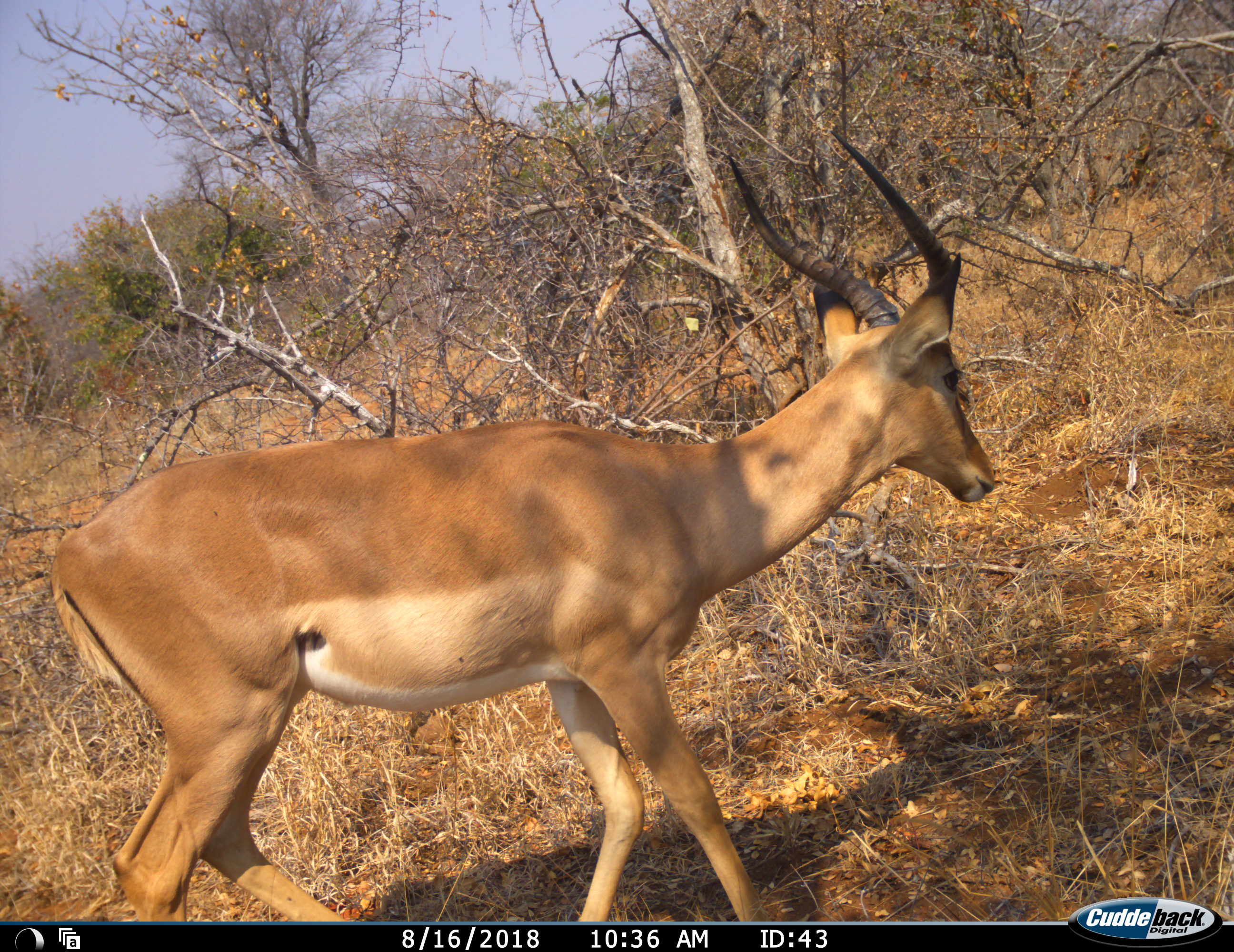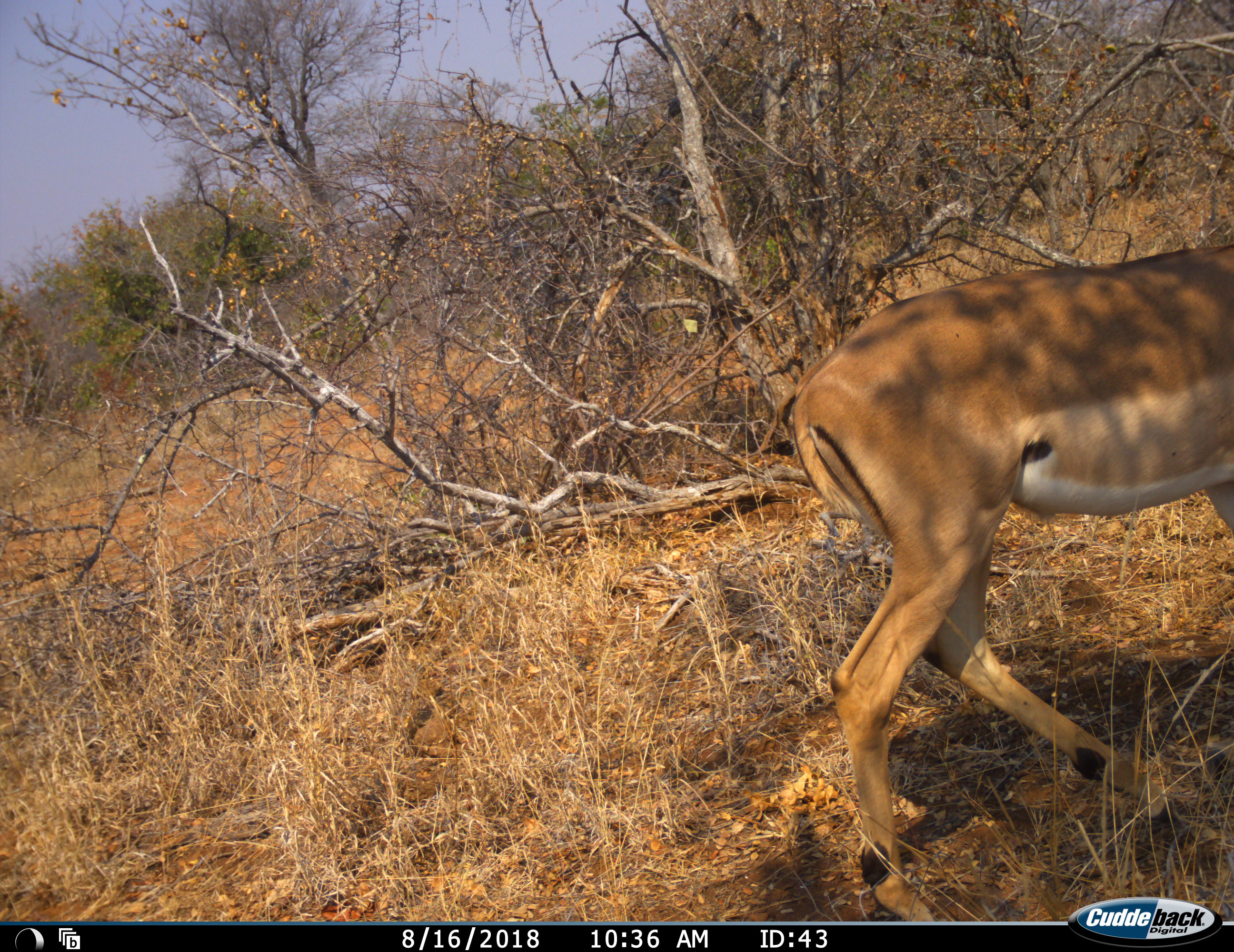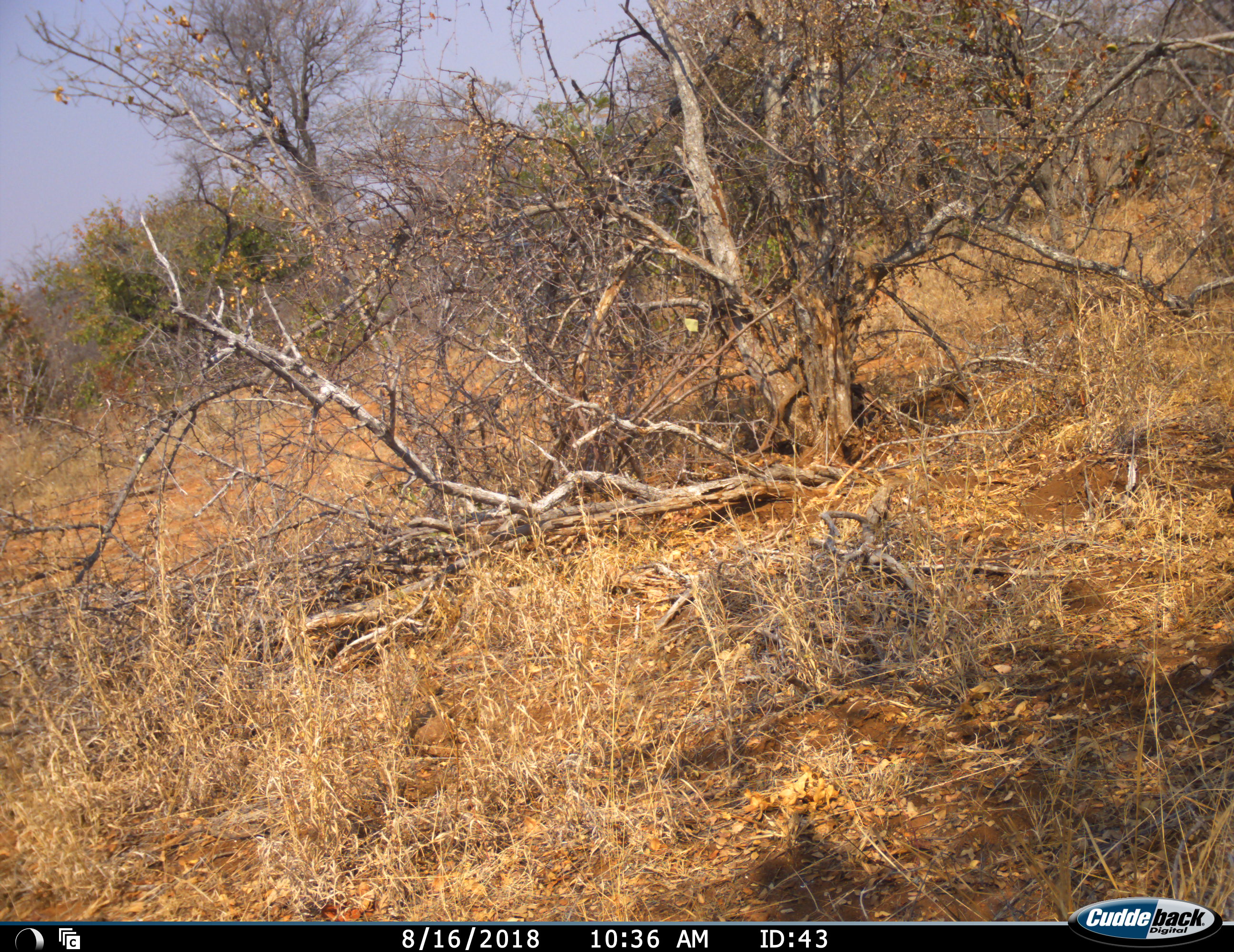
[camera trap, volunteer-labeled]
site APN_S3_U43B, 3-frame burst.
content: unidentified animal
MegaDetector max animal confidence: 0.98